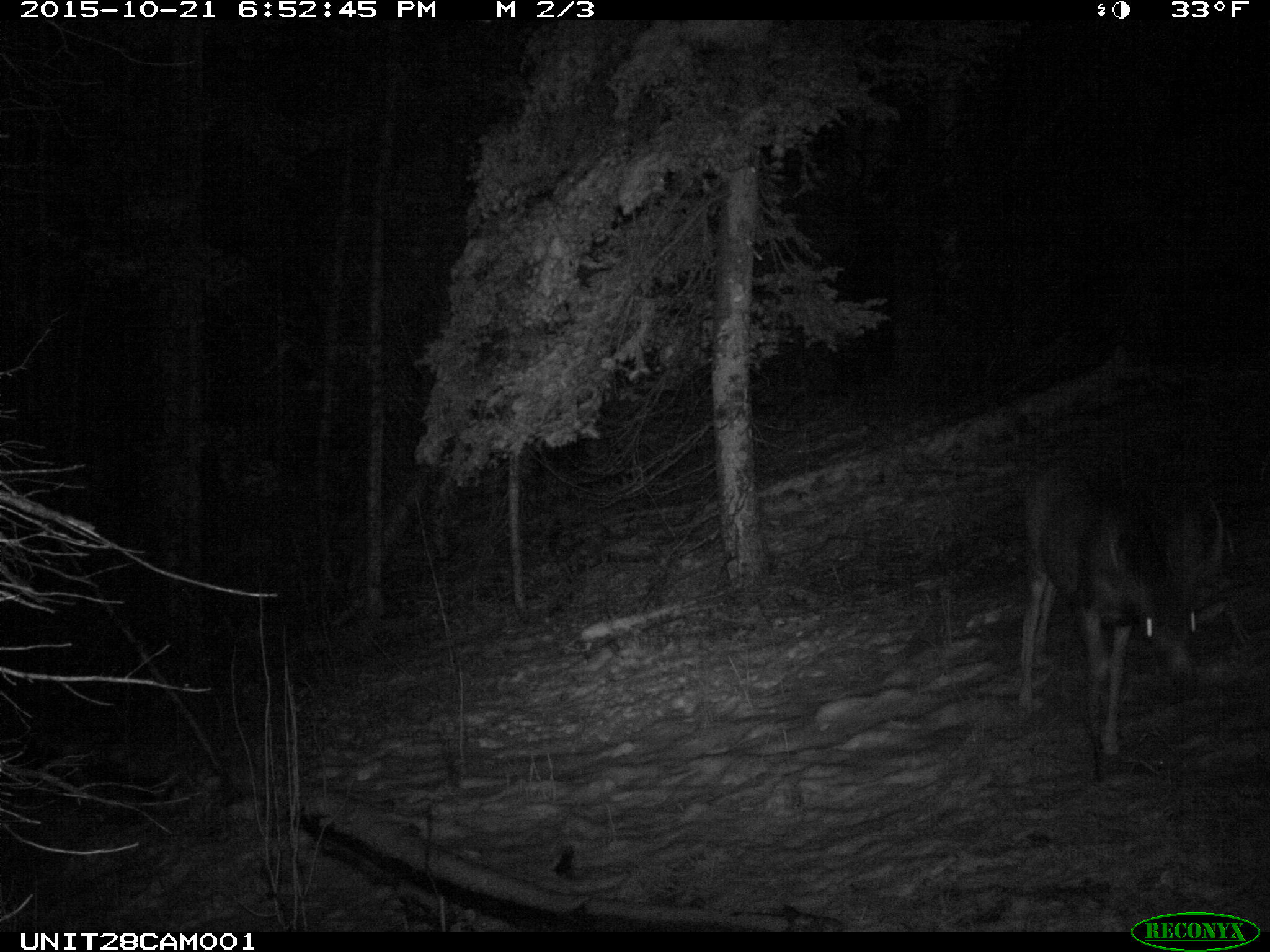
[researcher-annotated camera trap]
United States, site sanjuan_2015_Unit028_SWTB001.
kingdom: Animalia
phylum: Chordata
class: Mammalia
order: Artiodactyla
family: Cervidae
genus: Odocoileus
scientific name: Odocoileus hemionus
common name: mule deer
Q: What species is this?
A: Odocoileus hemionus (mule deer).